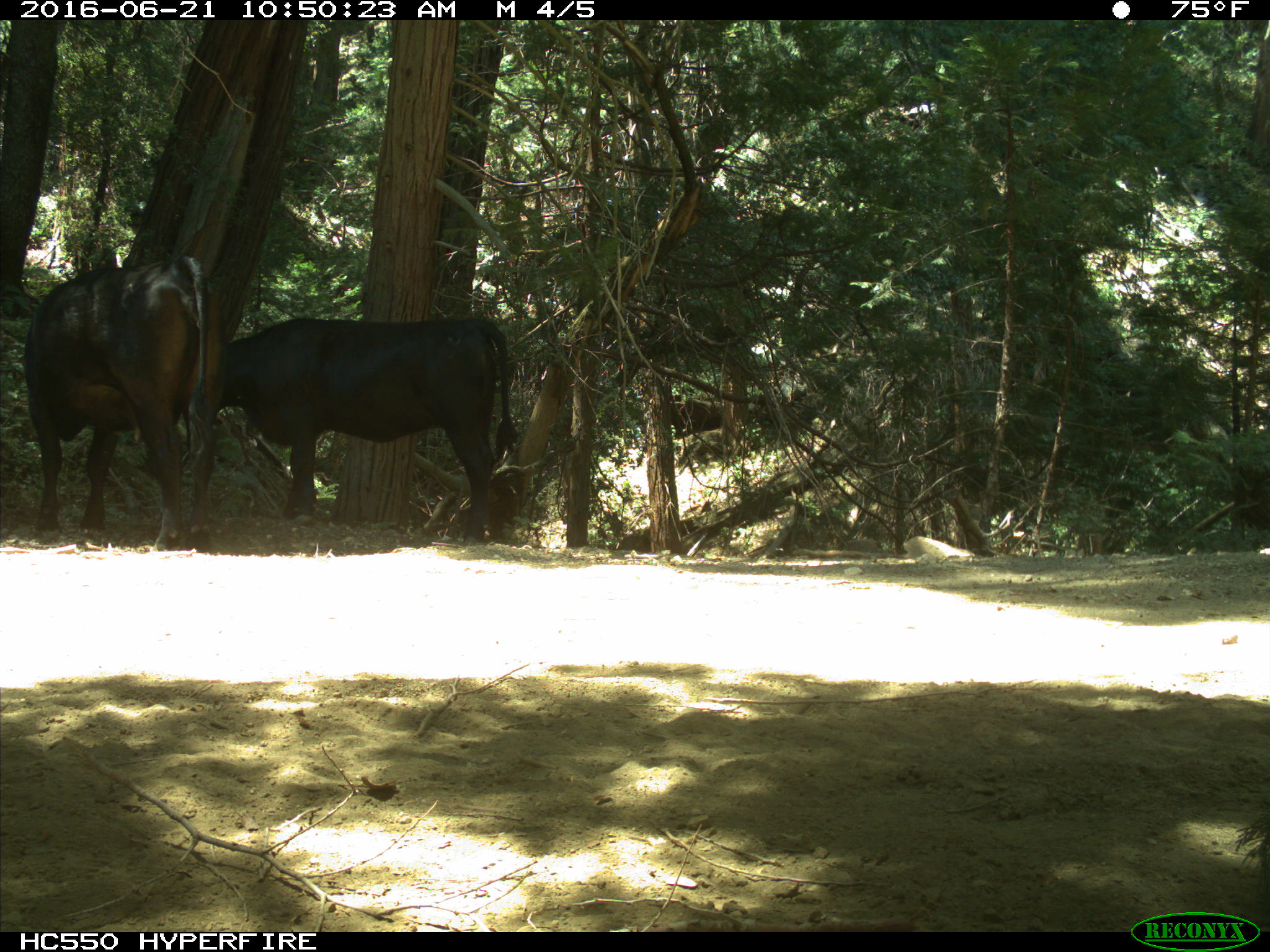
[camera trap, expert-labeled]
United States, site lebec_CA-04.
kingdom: Animalia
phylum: Chordata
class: Mammalia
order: Artiodactyla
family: Bovidae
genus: Bos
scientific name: Bos taurus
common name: domestic cow